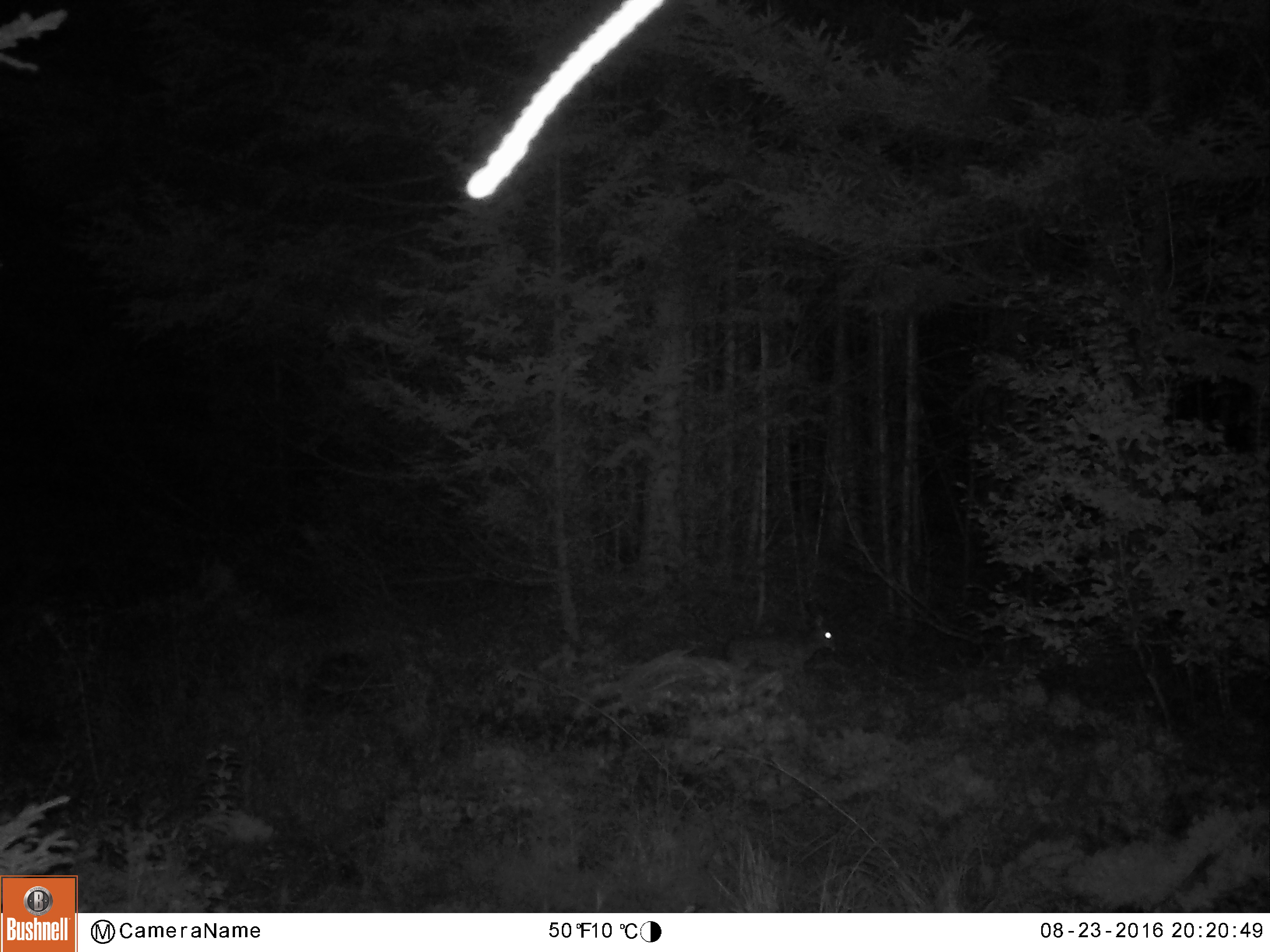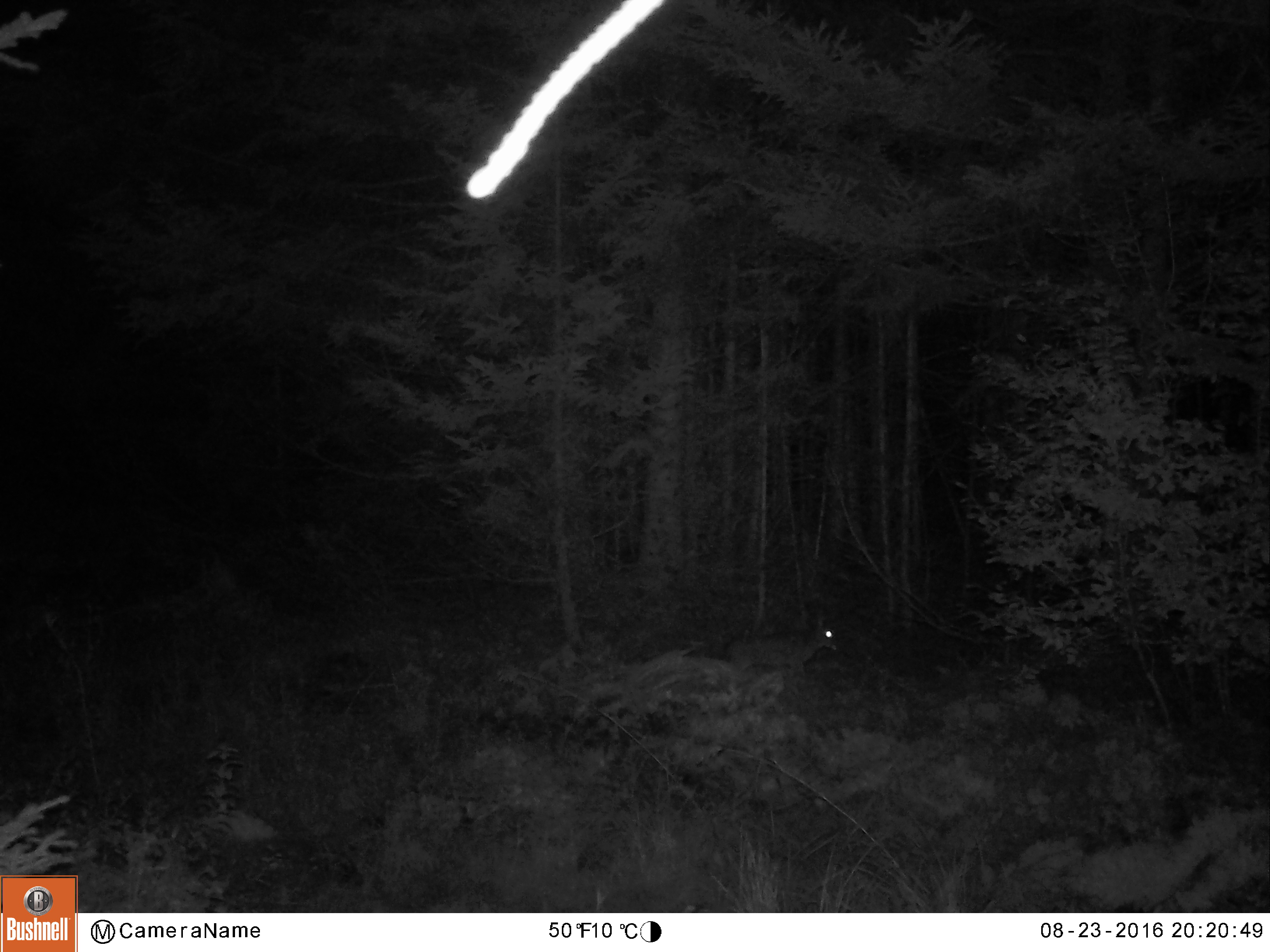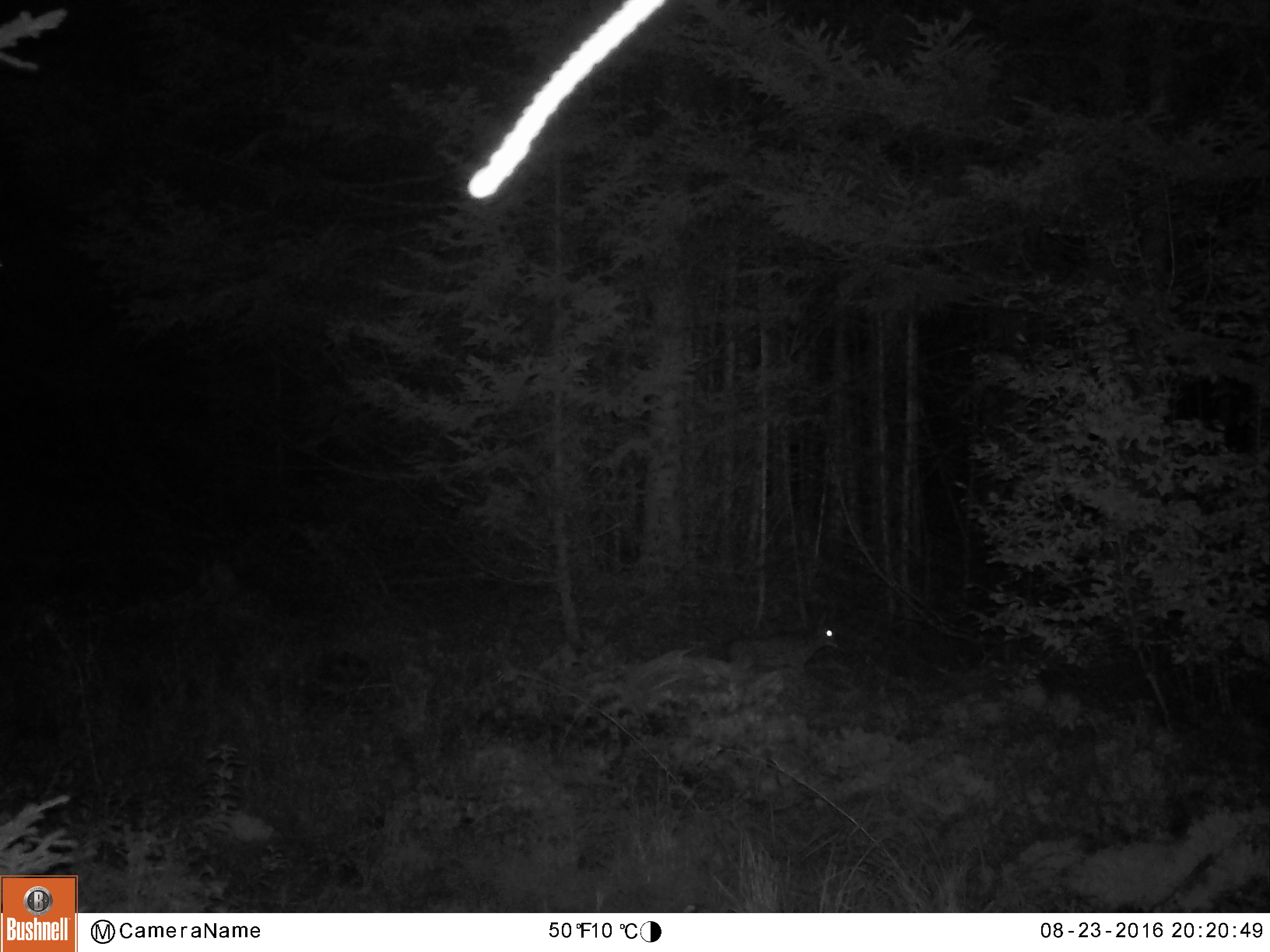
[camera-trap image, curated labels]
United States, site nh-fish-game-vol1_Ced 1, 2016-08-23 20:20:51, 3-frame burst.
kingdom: Animalia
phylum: Chordata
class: Mammalia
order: Lagomorpha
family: Leporidae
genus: Lepus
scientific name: Lepus americanus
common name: snowshoe hare